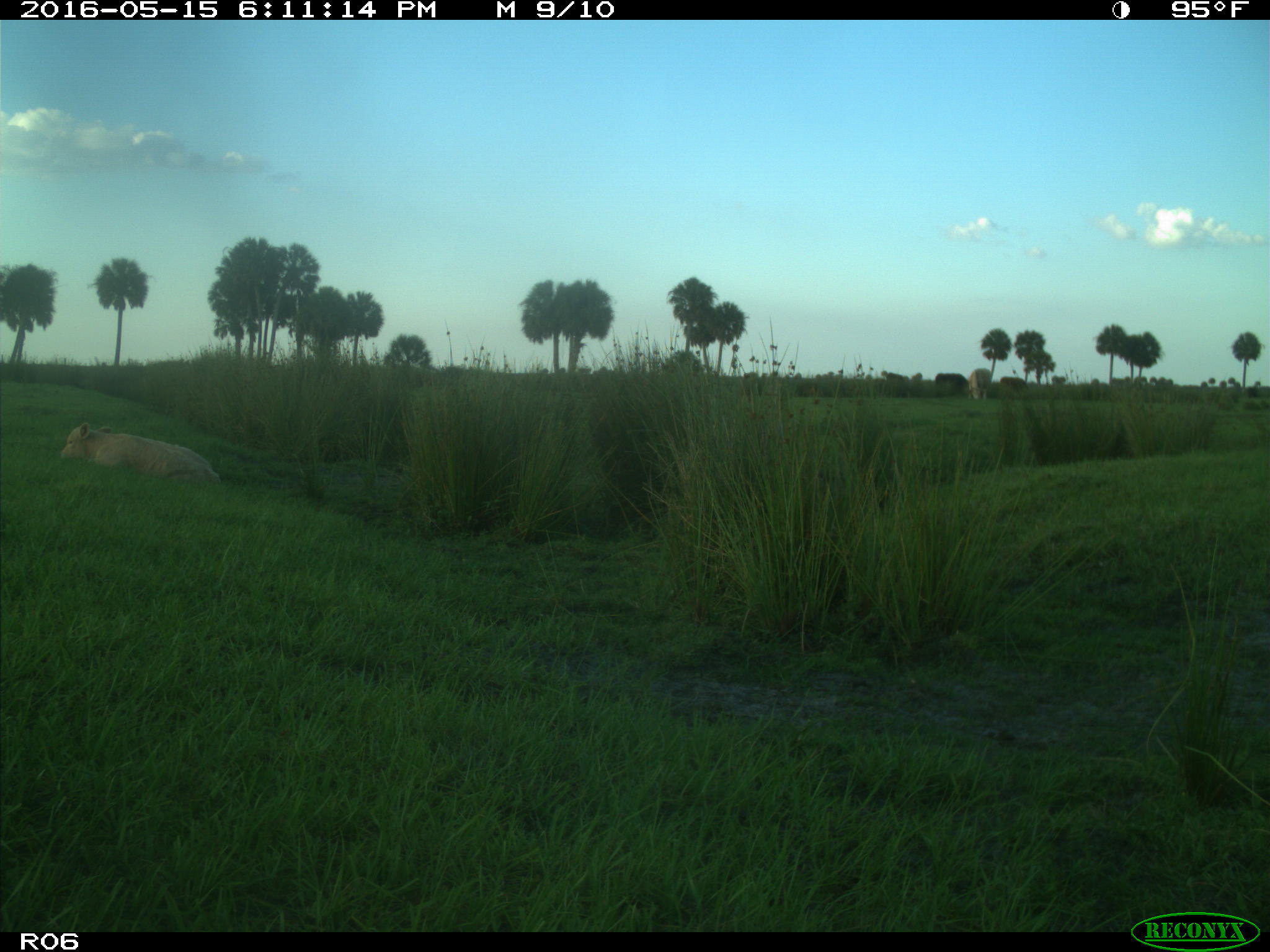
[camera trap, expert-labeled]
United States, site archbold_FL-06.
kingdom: Animalia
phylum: Chordata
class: Mammalia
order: Artiodactyla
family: Bovidae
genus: Bos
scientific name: Bos taurus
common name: domestic cow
Bos taurus (domestic cow).